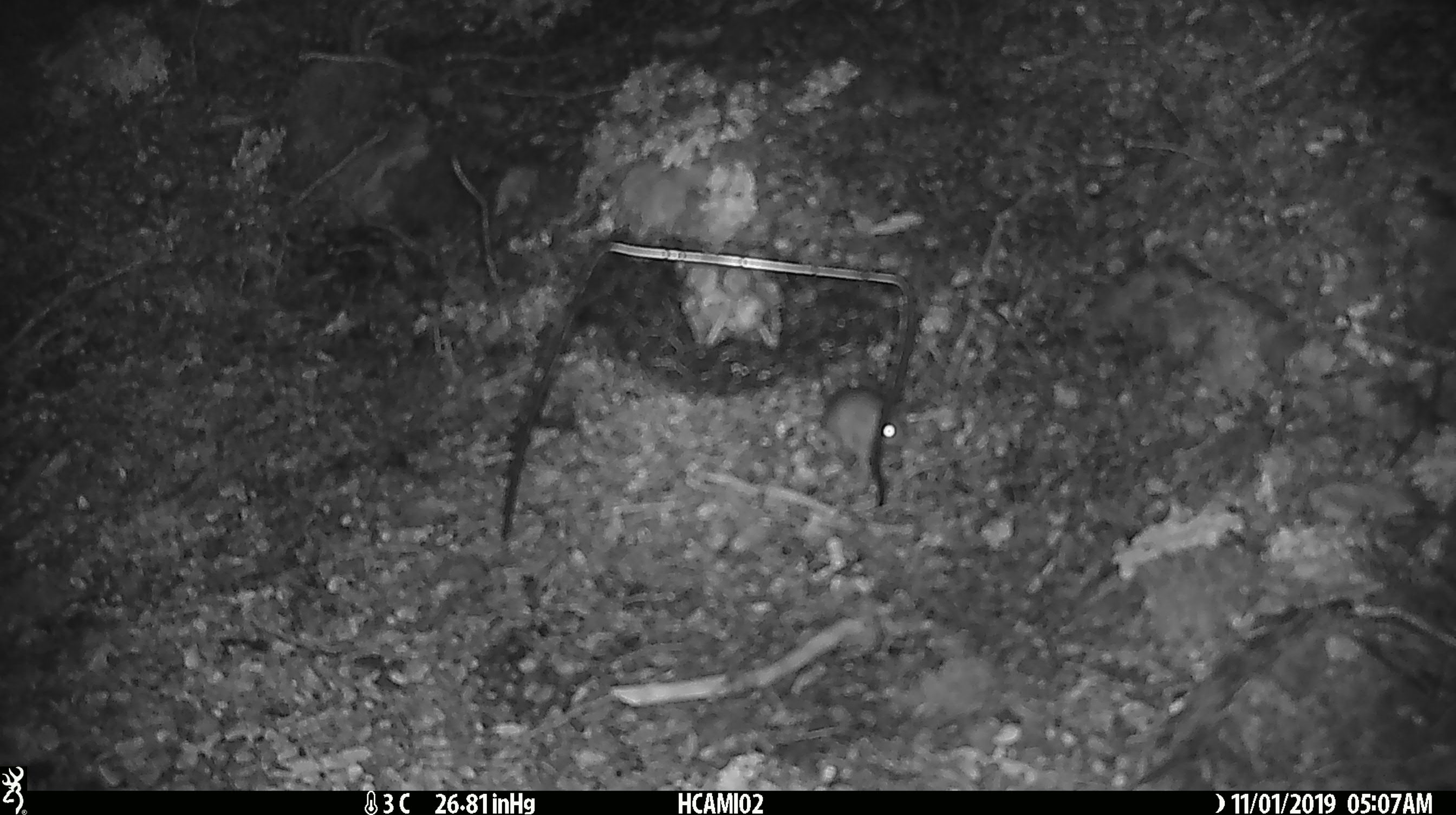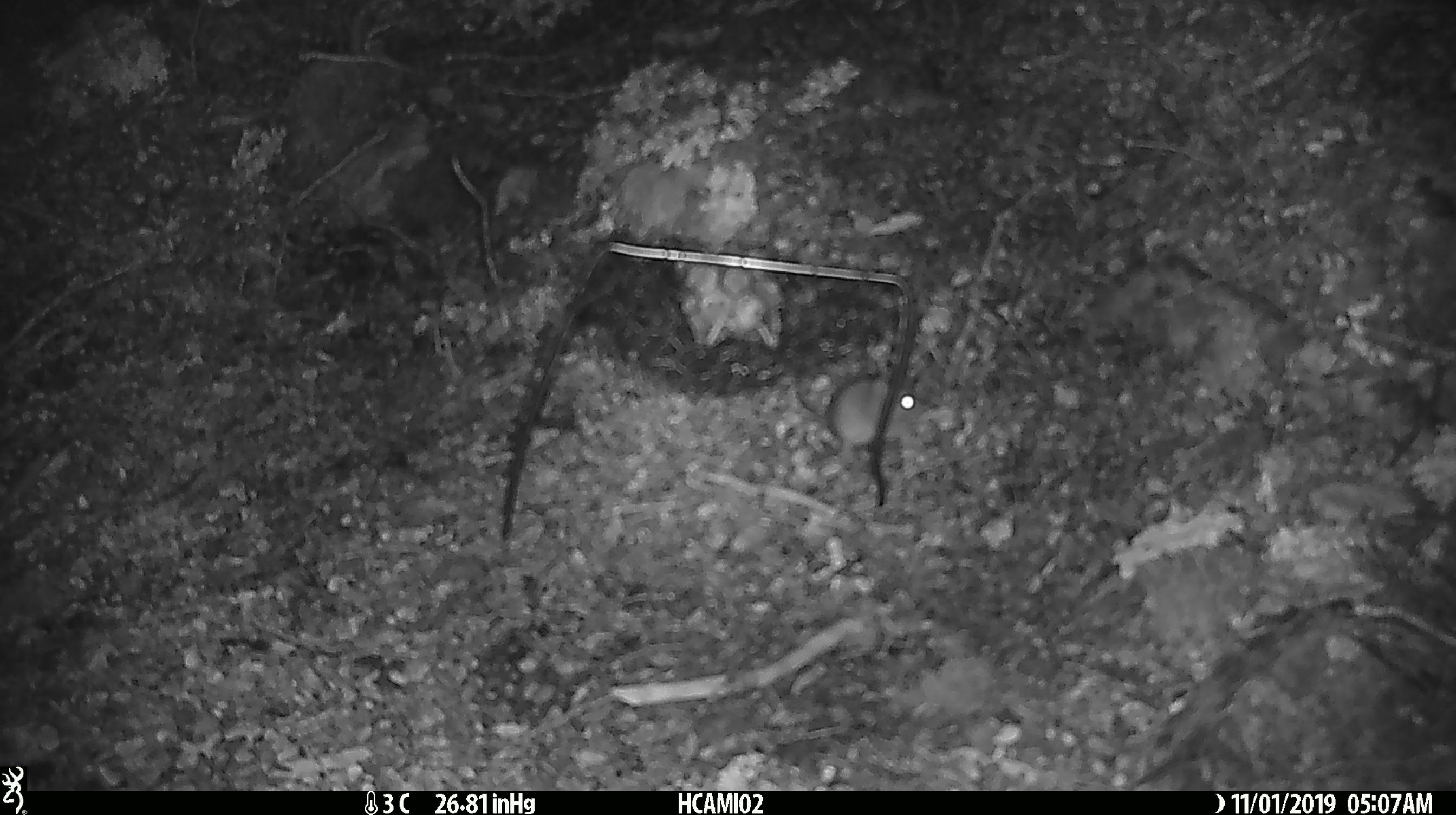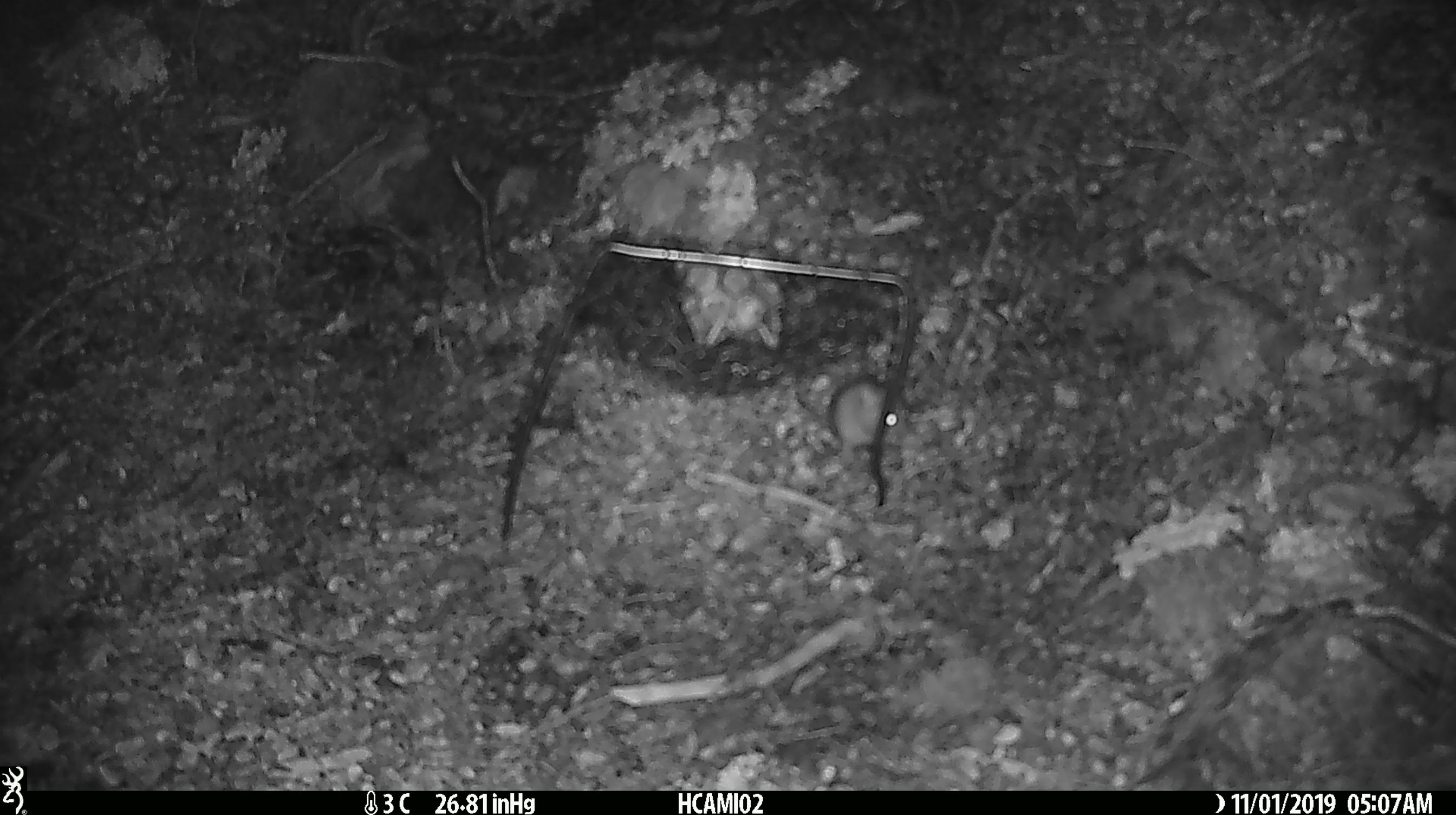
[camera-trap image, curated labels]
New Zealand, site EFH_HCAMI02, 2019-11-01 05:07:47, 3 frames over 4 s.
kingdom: Animalia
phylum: Chordata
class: Mammalia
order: Rodentia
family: Muridae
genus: Mus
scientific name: Mus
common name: mouse